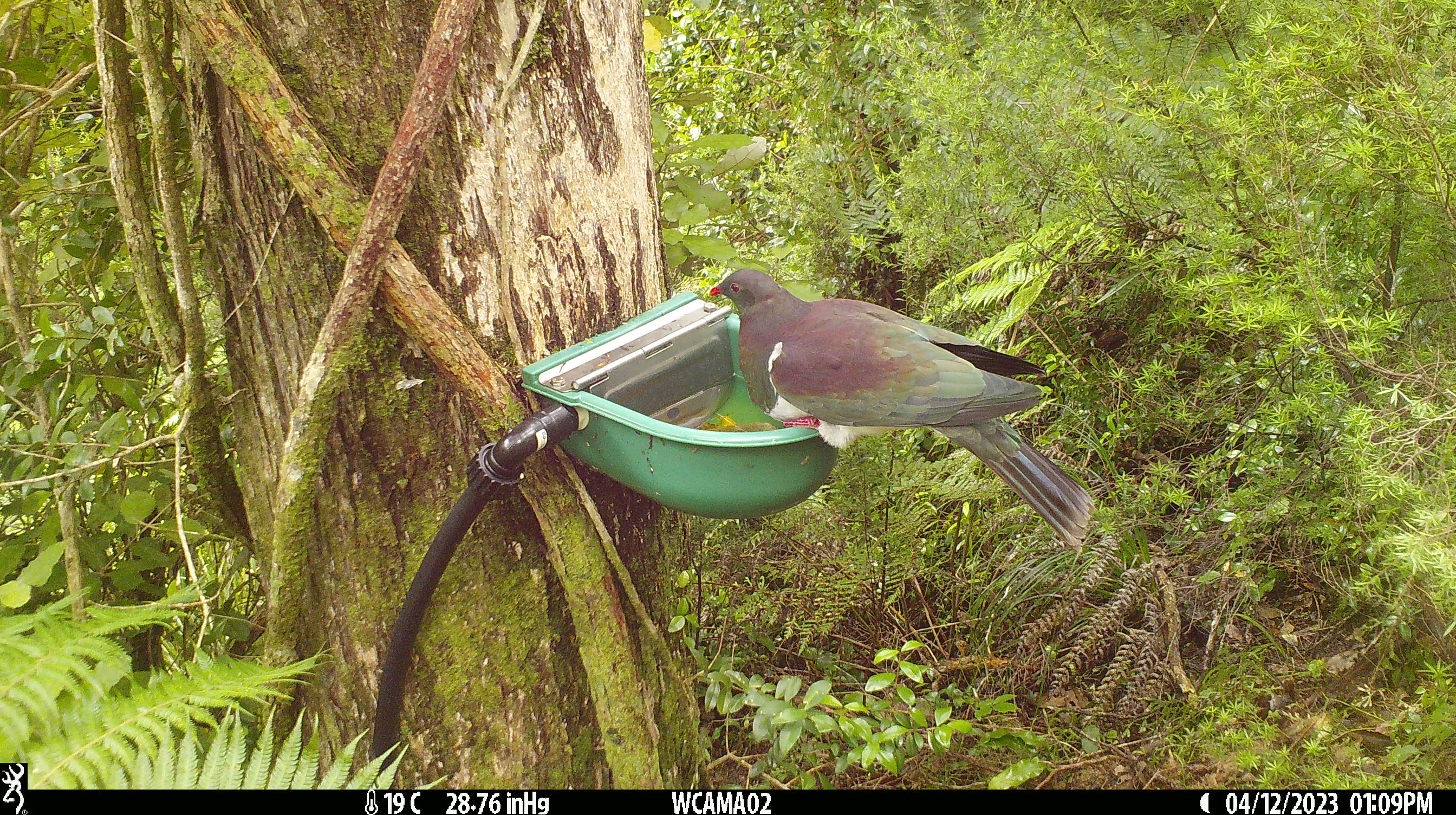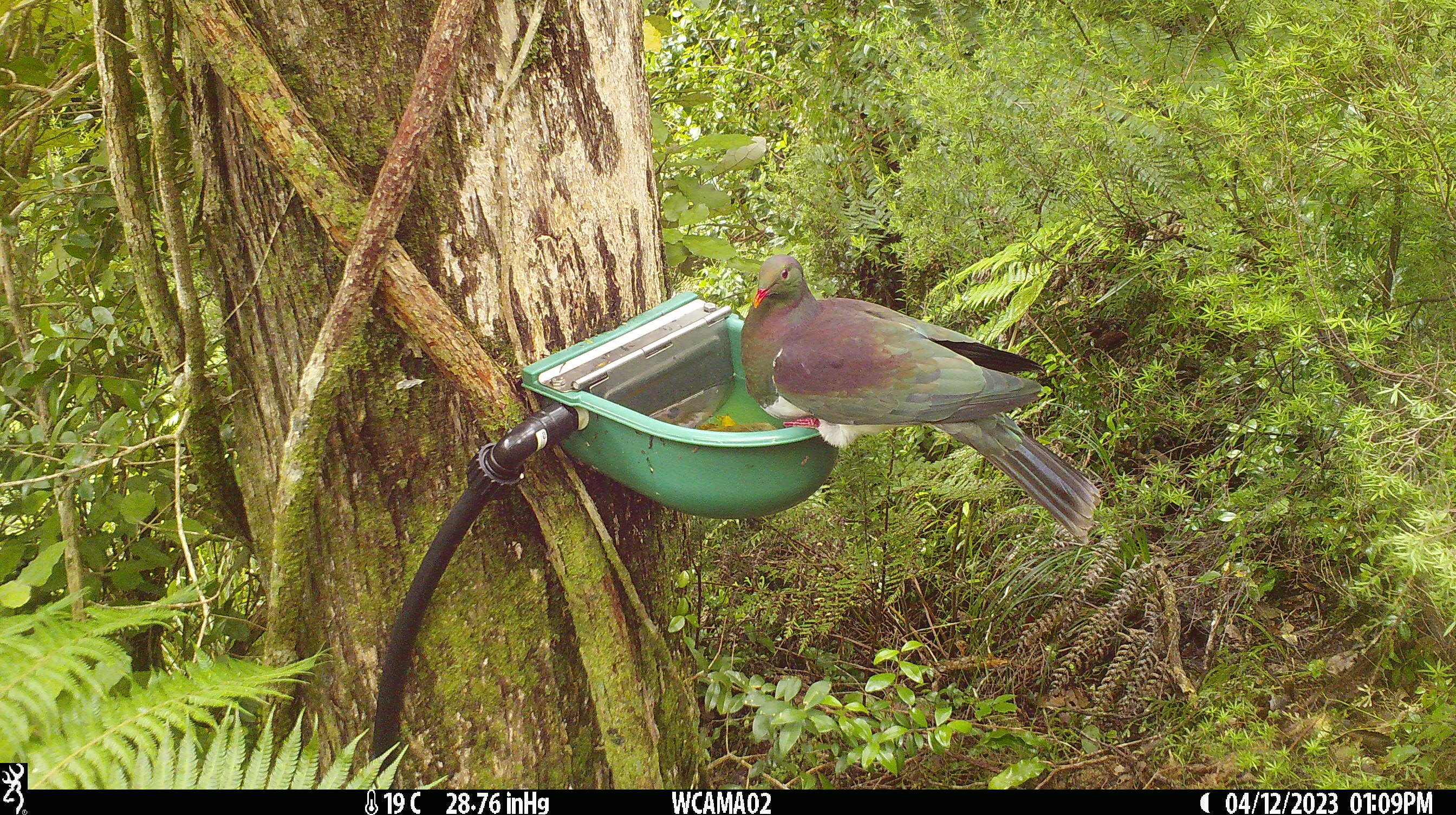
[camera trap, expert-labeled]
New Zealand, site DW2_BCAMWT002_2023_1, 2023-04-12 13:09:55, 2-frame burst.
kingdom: Animalia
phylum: Chordata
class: Aves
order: Columbiformes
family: Columbidae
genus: Hemiphaga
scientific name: Hemiphaga novaeseelandiae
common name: new zealand pigeon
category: kereru